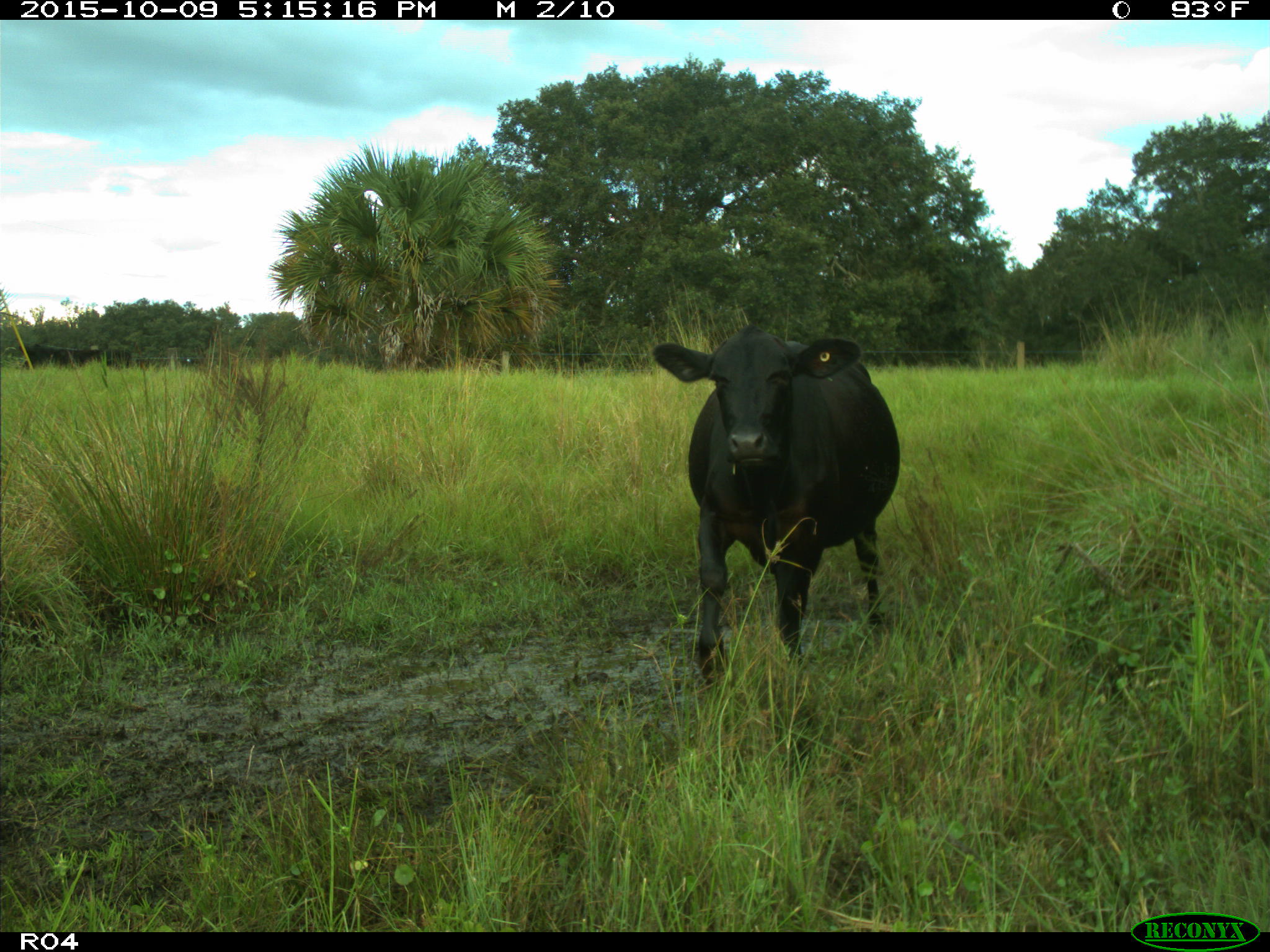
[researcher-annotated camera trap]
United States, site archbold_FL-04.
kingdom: Animalia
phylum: Chordata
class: Mammalia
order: Artiodactyla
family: Bovidae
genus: Bos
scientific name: Bos taurus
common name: domestic cow